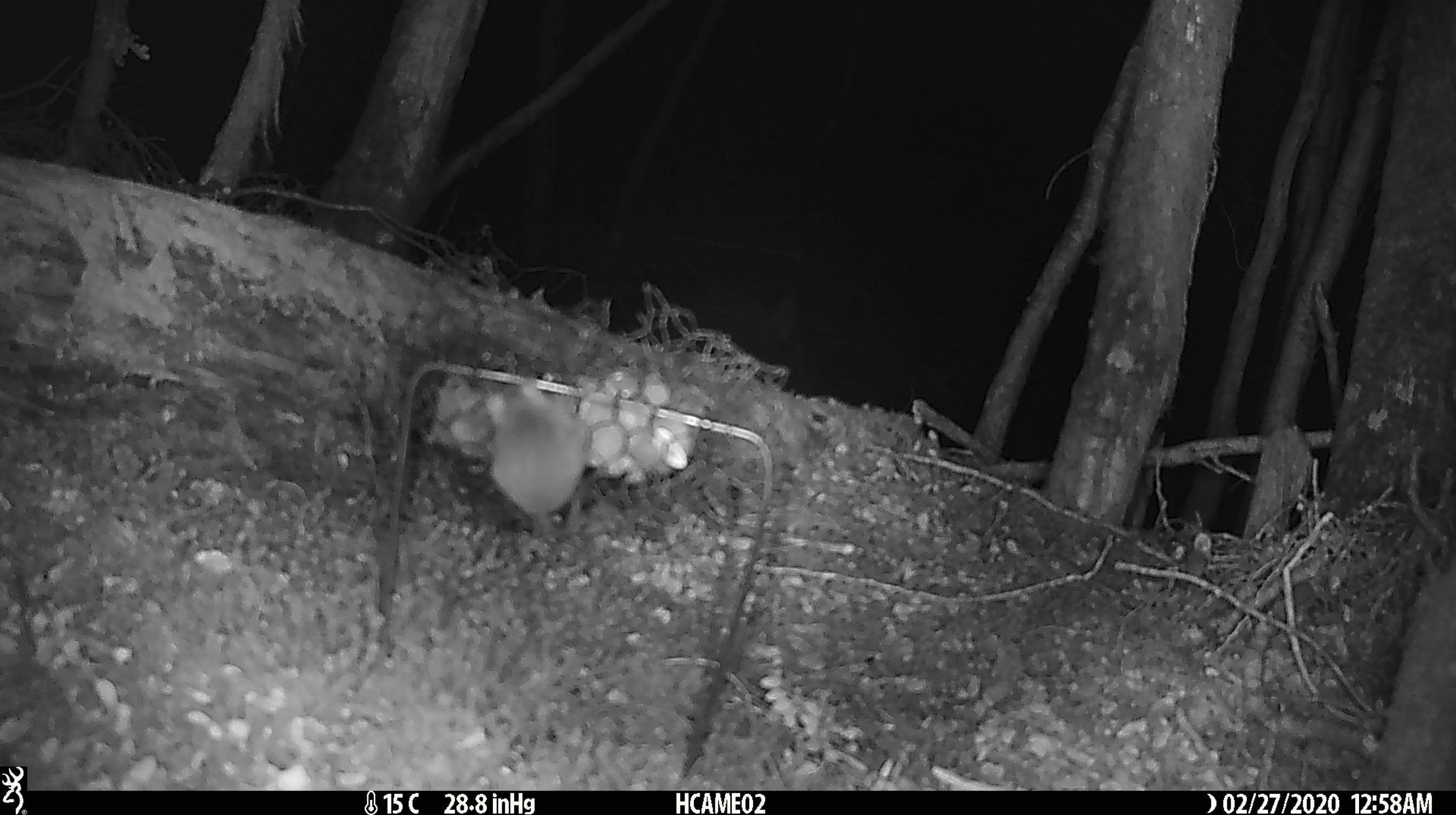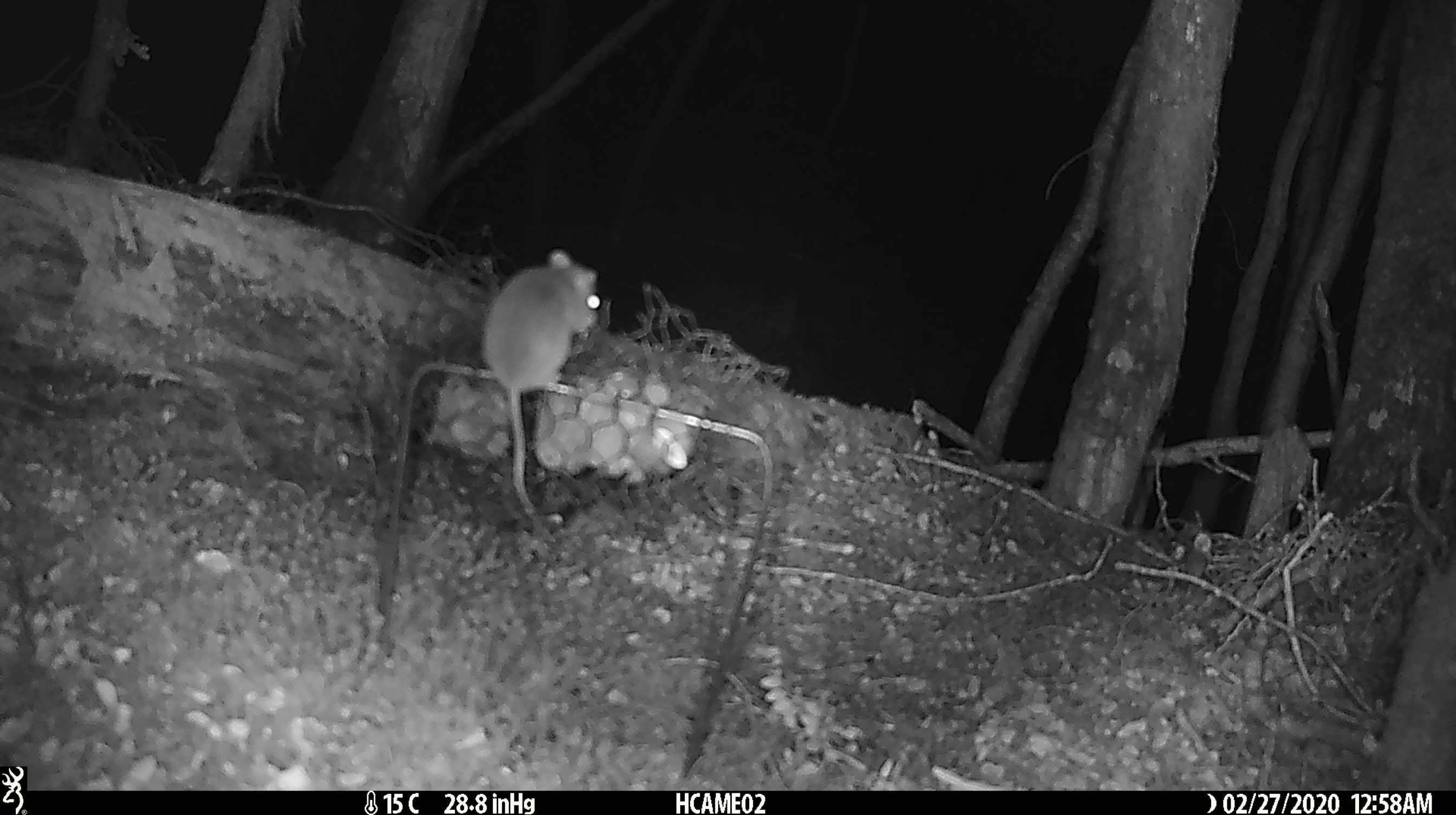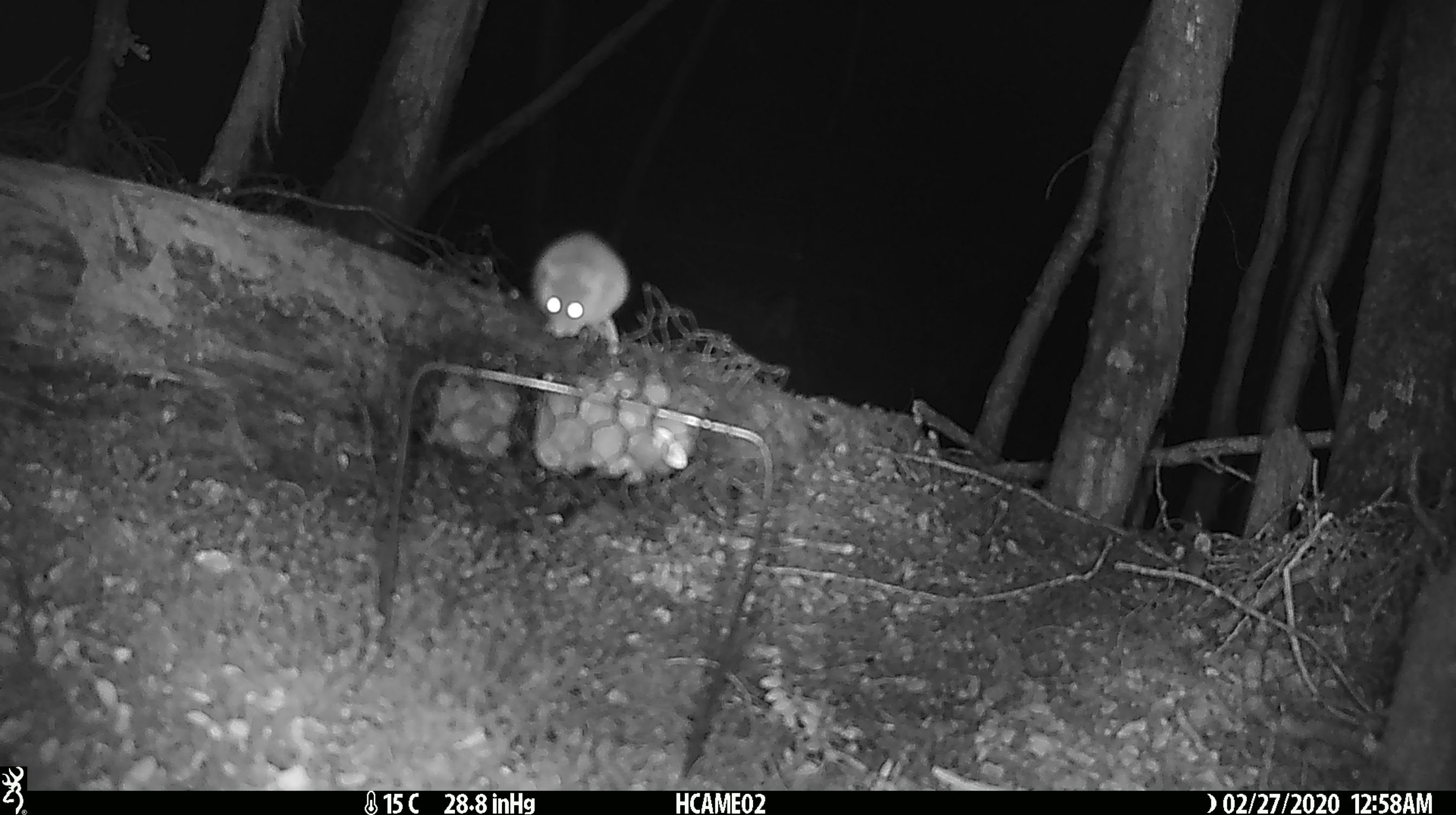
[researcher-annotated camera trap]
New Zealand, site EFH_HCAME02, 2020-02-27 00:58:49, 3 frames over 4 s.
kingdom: Animalia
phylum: Chordata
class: Mammalia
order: Rodentia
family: Muridae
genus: Mus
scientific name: Mus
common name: mouse